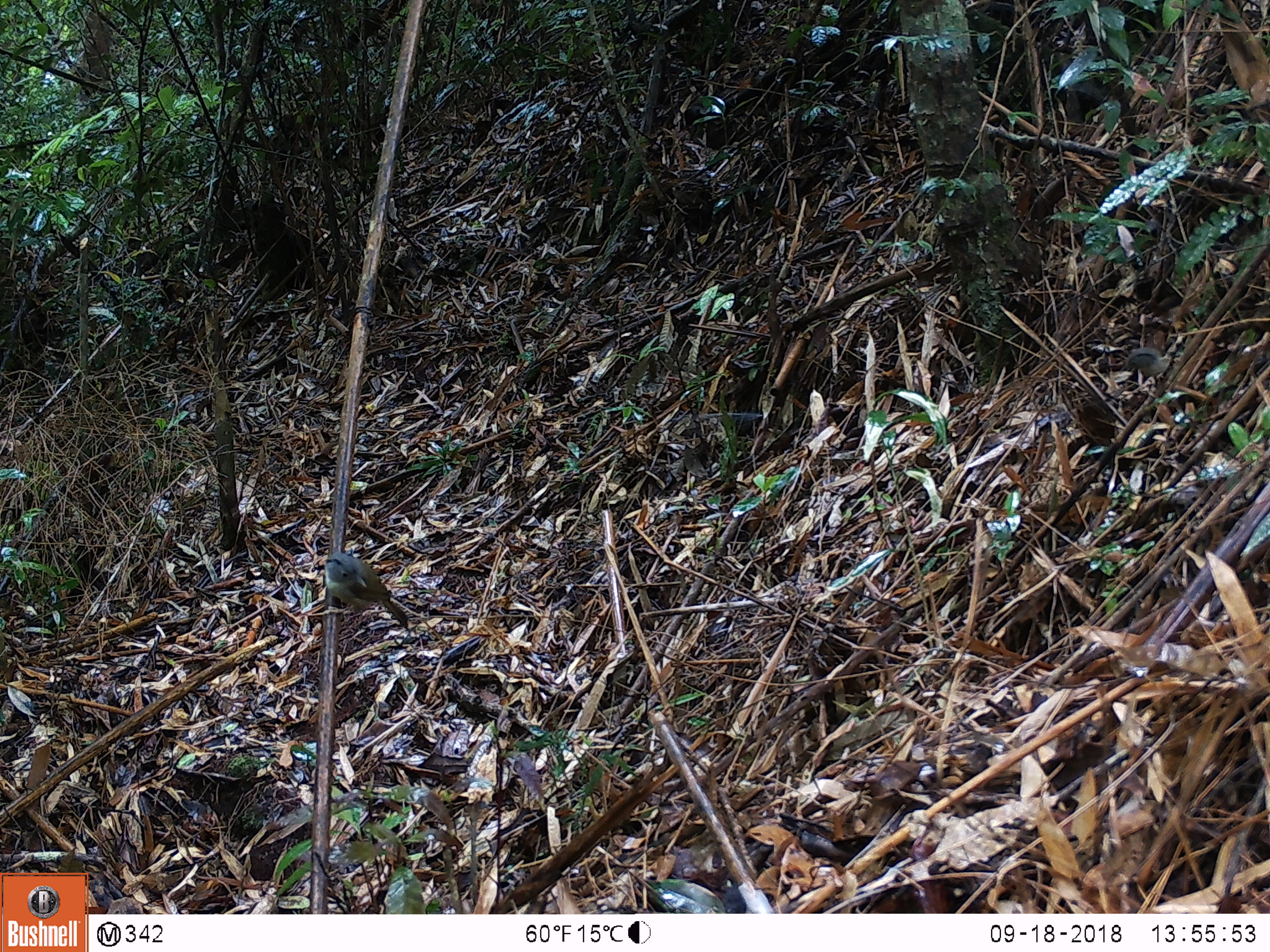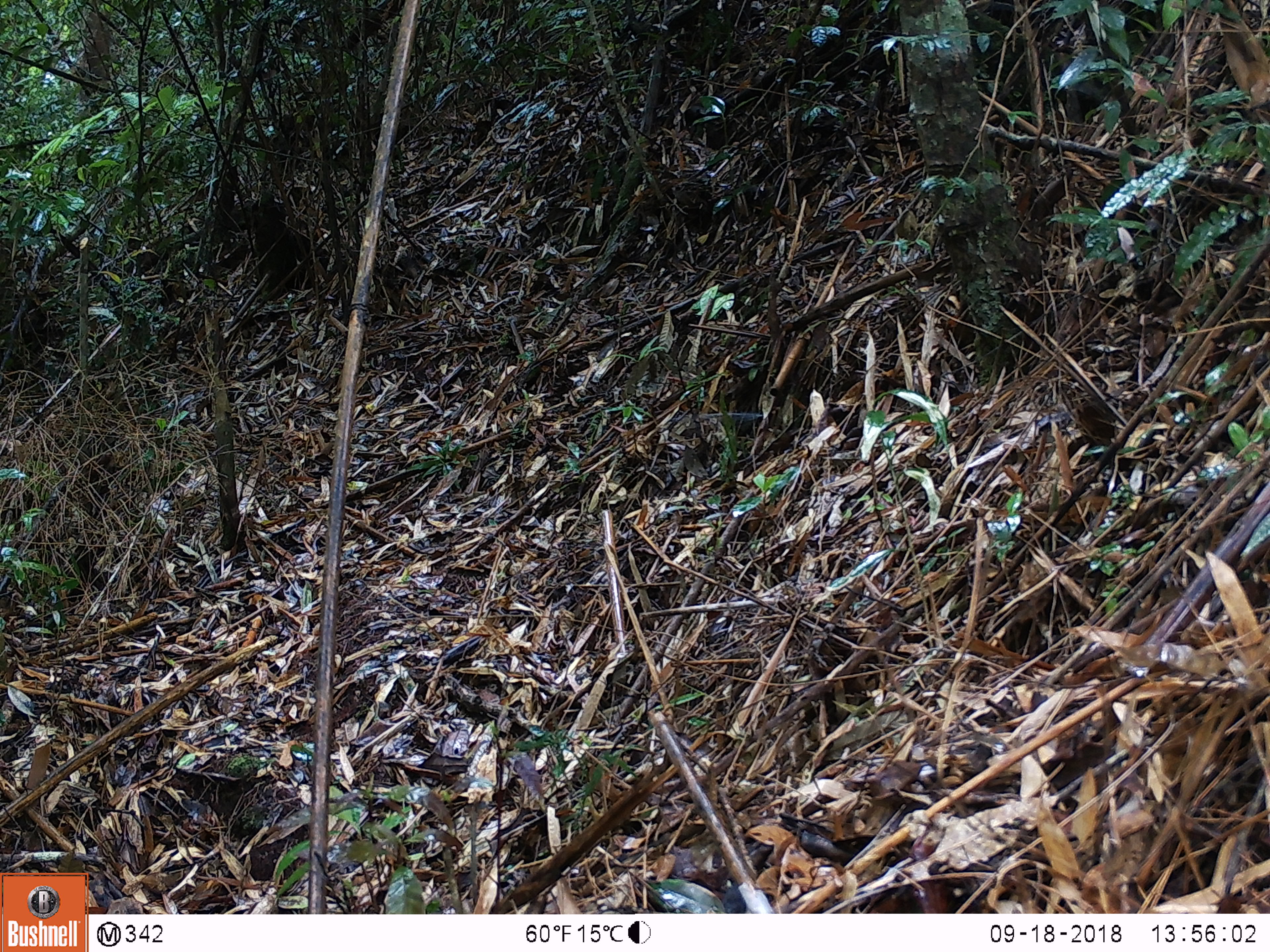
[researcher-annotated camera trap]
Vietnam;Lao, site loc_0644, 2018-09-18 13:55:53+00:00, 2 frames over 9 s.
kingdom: Animalia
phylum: Chordata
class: Aves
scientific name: Aves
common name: bird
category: unidentified bird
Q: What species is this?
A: Unidentified bird (bird) (Aves).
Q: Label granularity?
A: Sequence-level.